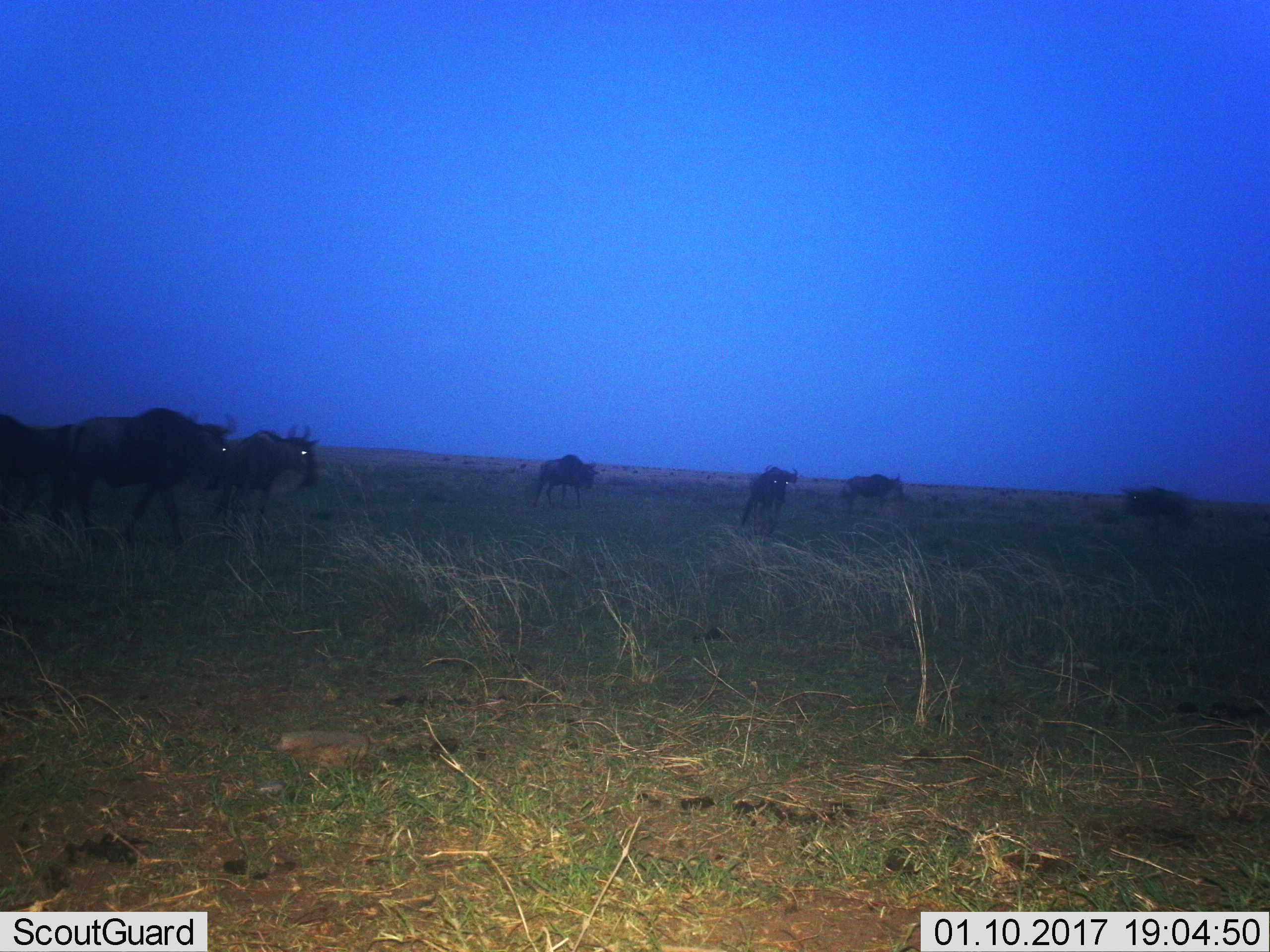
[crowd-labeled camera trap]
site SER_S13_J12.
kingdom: Animalia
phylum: Chordata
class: Mammalia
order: Artiodactyla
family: Bovidae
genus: Connochaetes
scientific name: Connochaetes taurinus taurinus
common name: blue wildebeest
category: wildebeestblue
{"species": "wildebeestblue (blue wildebeest) (Connochaetes taurinus taurinus)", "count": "7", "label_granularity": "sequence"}